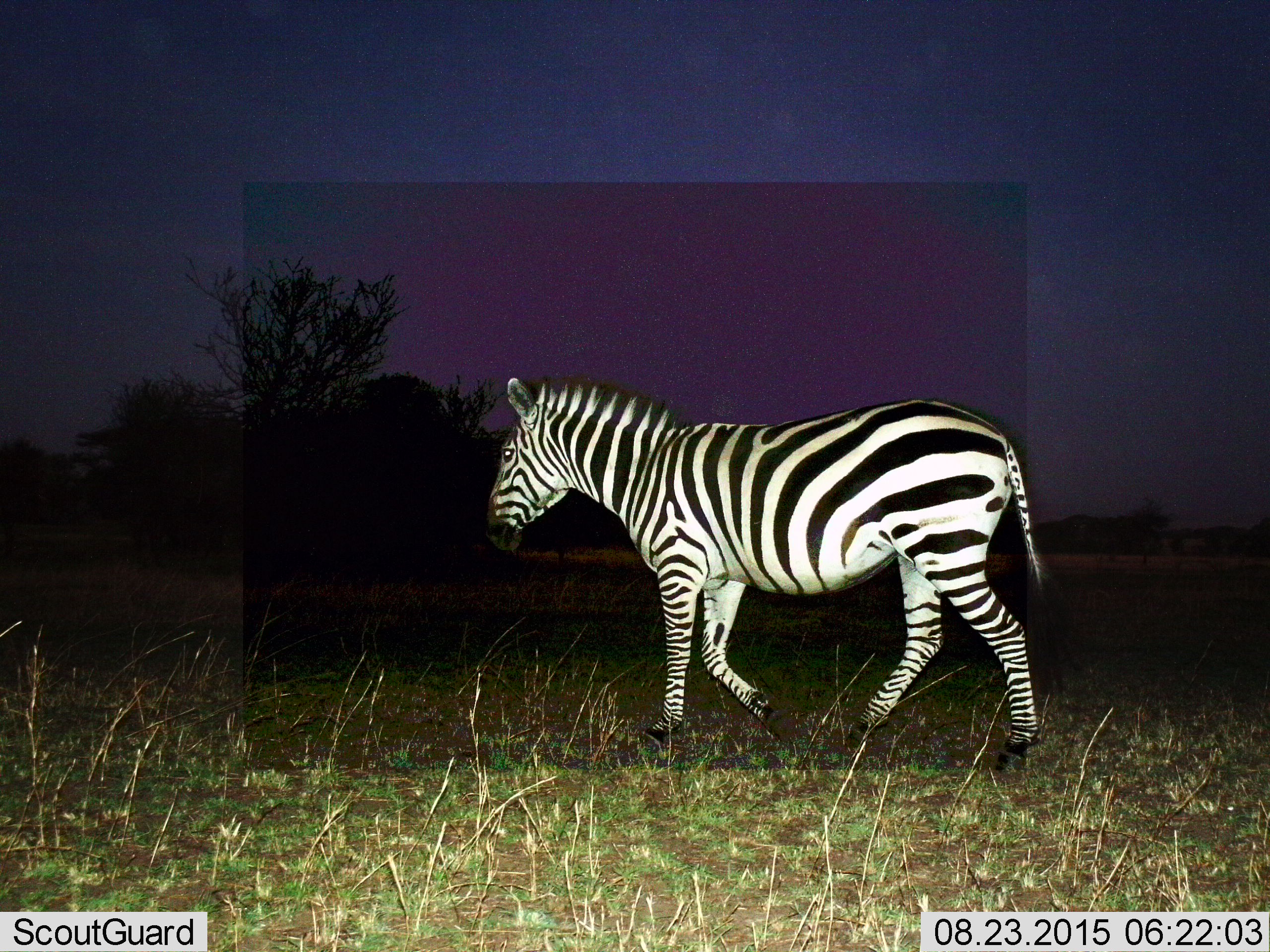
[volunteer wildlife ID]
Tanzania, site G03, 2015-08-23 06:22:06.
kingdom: Animalia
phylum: Chordata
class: Mammalia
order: Perissodactyla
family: Equidae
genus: Equus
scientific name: Equus quagga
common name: plains zebra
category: zebra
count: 1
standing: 15%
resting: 0%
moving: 85%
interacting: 0%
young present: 0%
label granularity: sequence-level